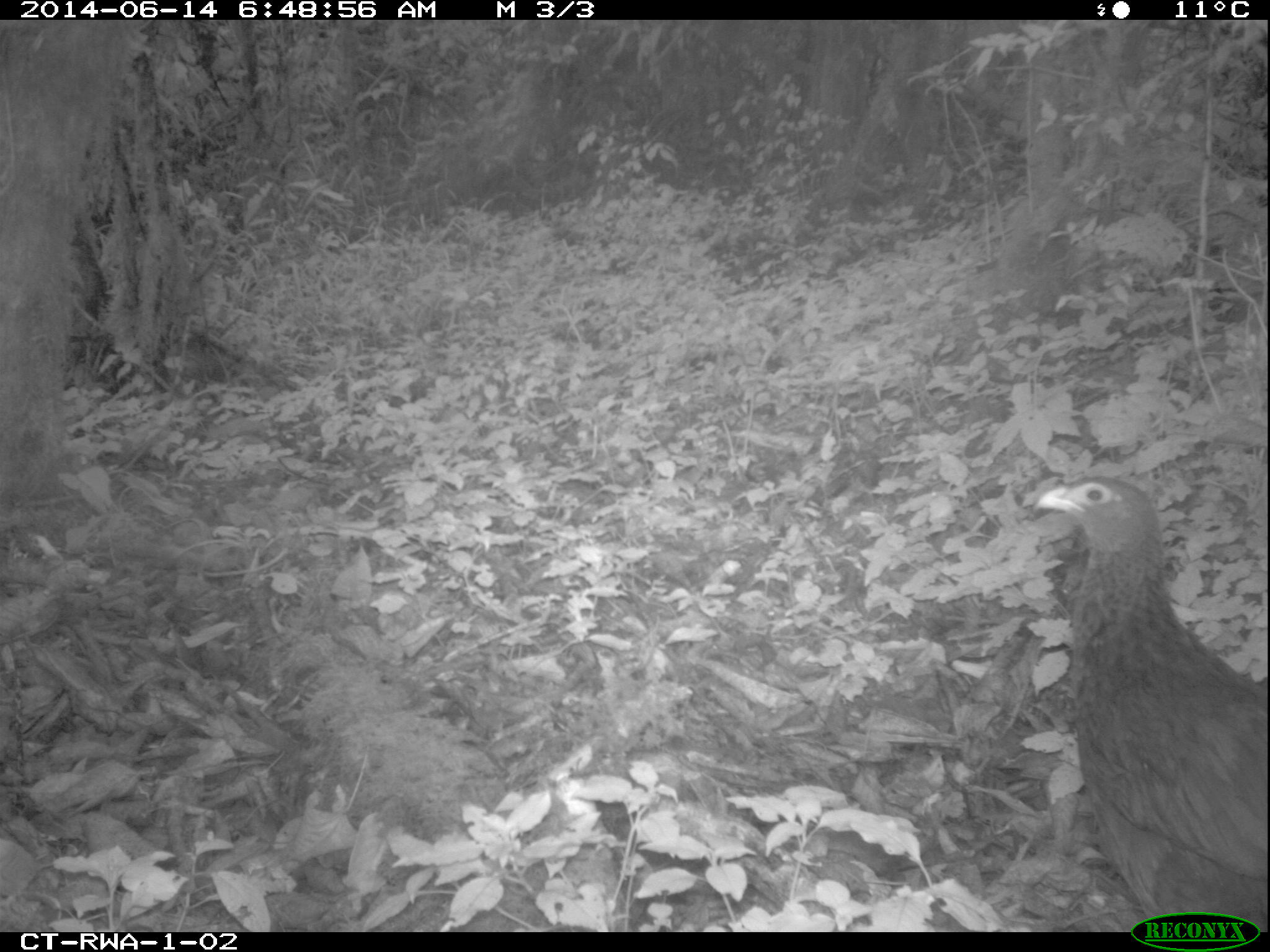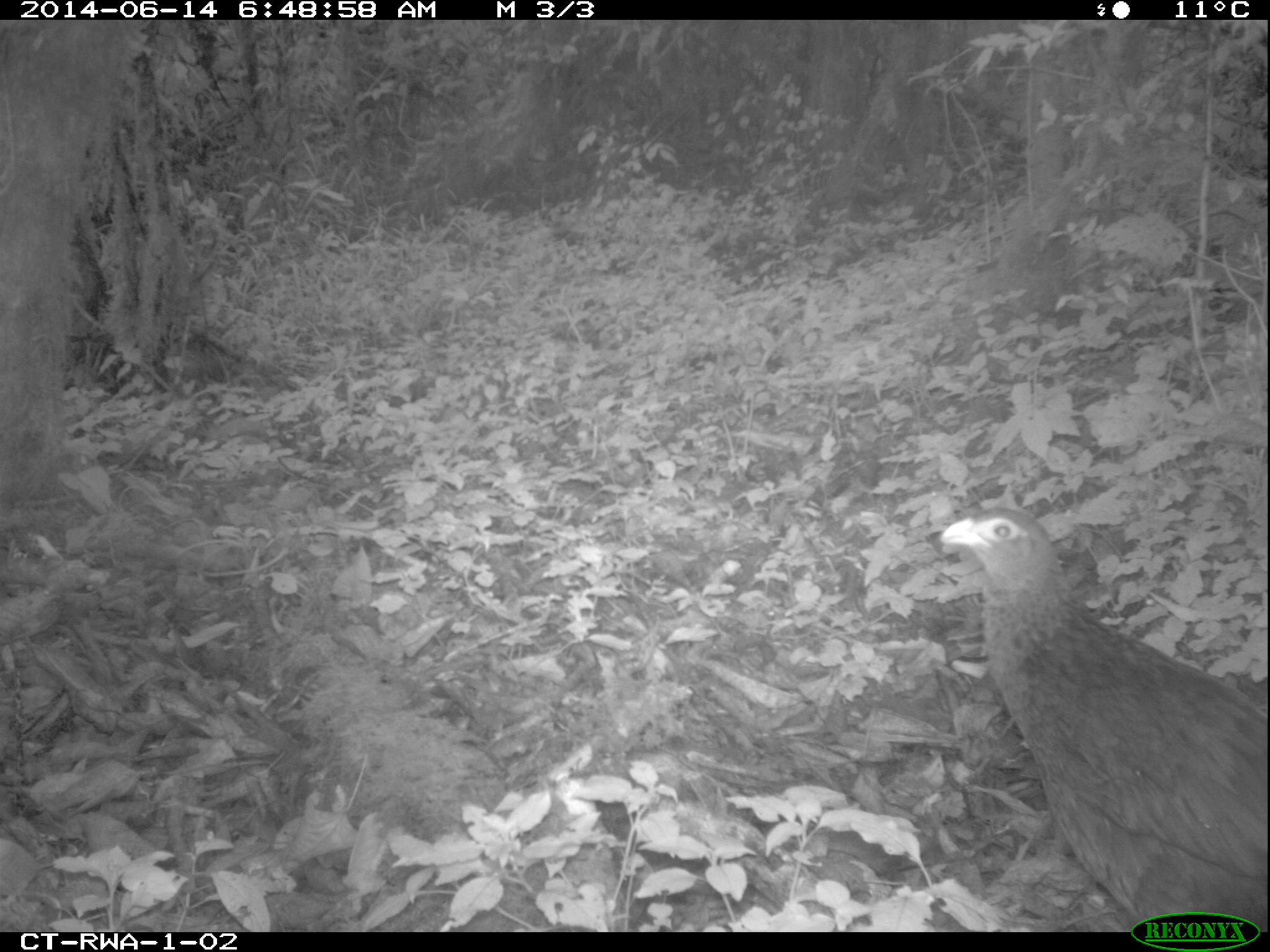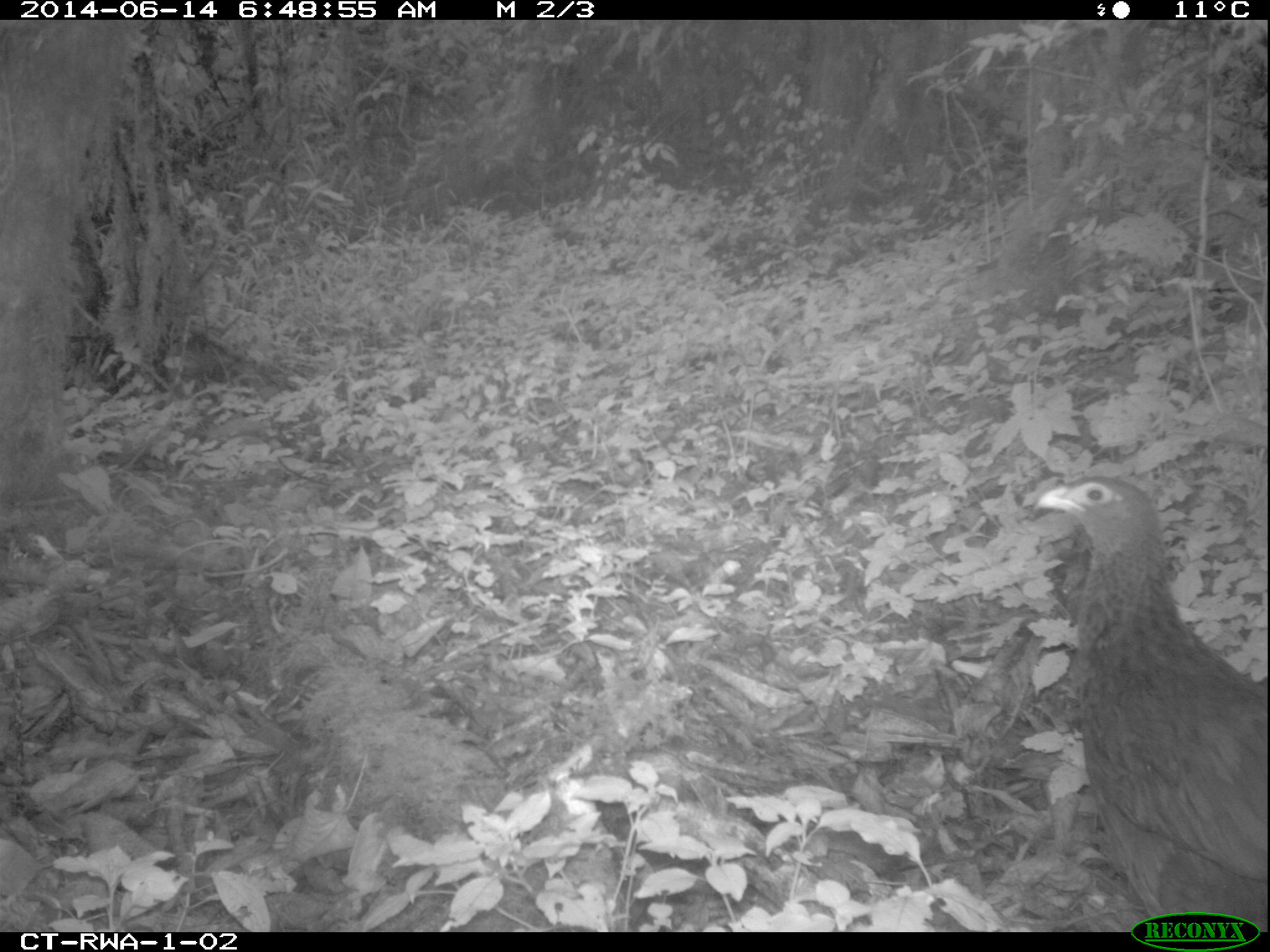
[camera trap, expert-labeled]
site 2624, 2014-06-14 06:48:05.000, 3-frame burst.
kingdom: Animalia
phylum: Chordata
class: Aves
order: Galliformes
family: Phasianidae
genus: Pternistis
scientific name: Pternistis nobilis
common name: handsome francolin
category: francolinus nobilis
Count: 1.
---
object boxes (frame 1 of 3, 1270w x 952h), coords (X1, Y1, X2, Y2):
francolinus nobilis: (1033, 474, 1267, 931)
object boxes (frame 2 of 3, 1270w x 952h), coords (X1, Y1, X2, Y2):
francolinus nobilis: (939, 507, 1267, 931)